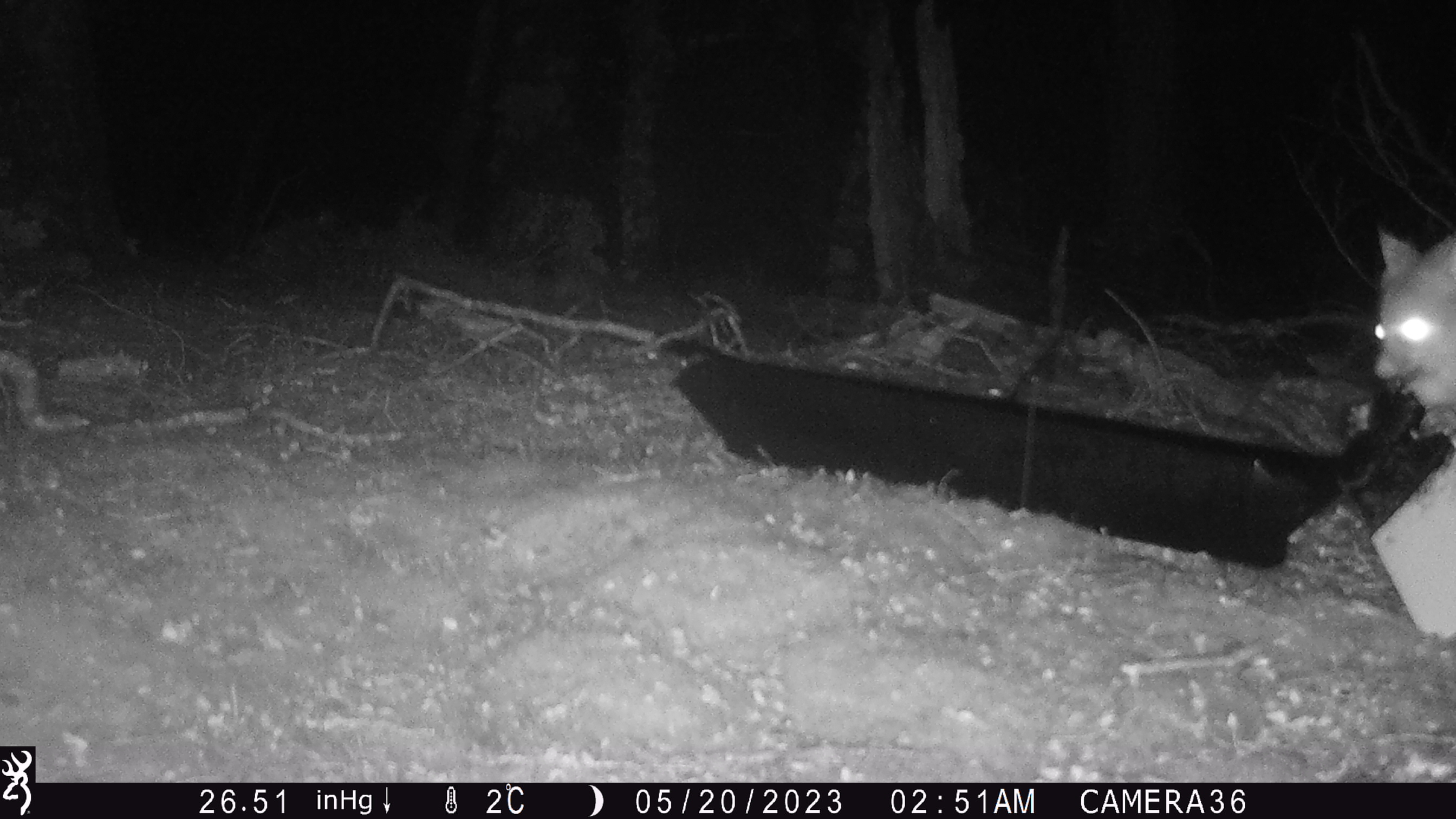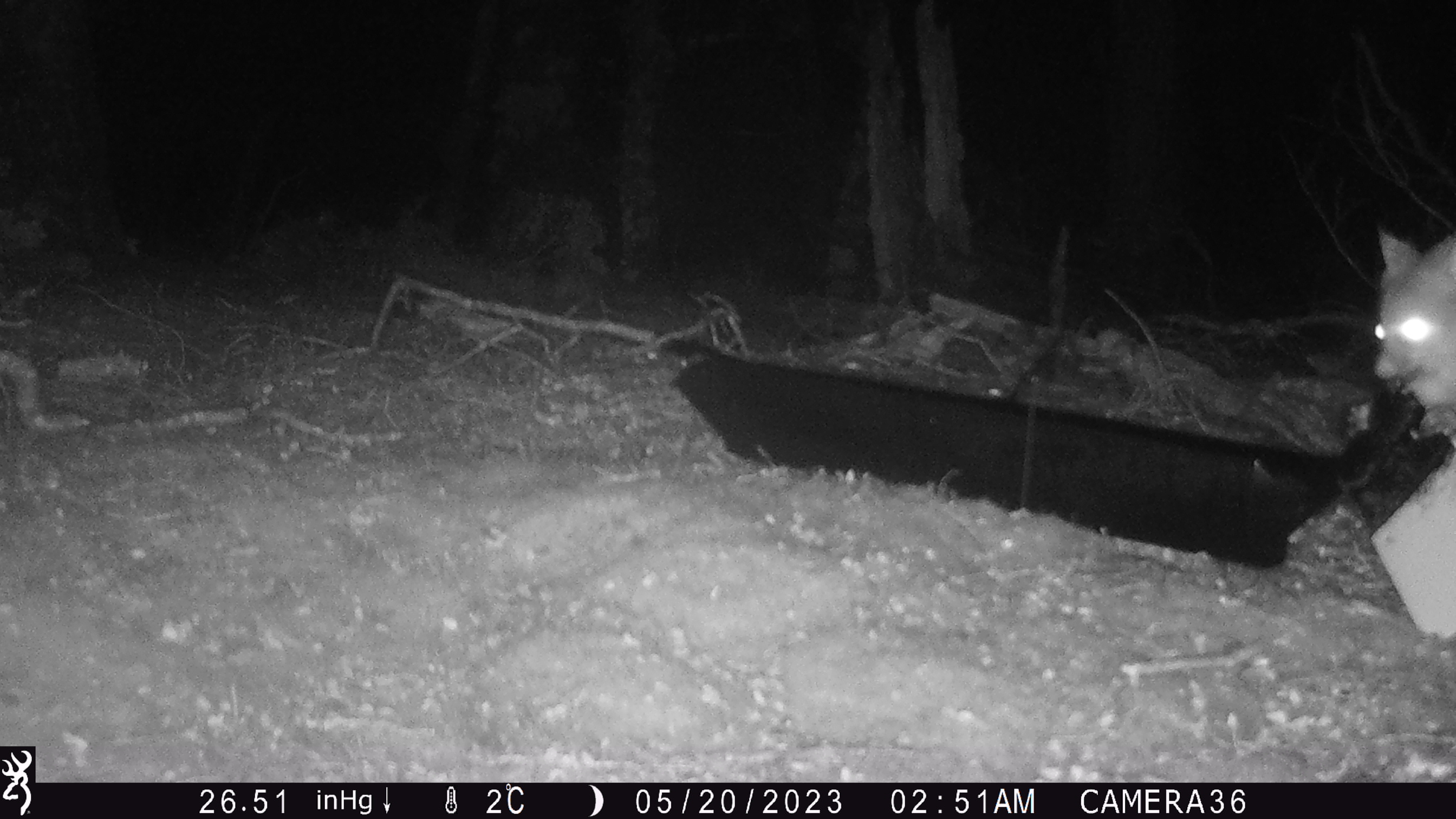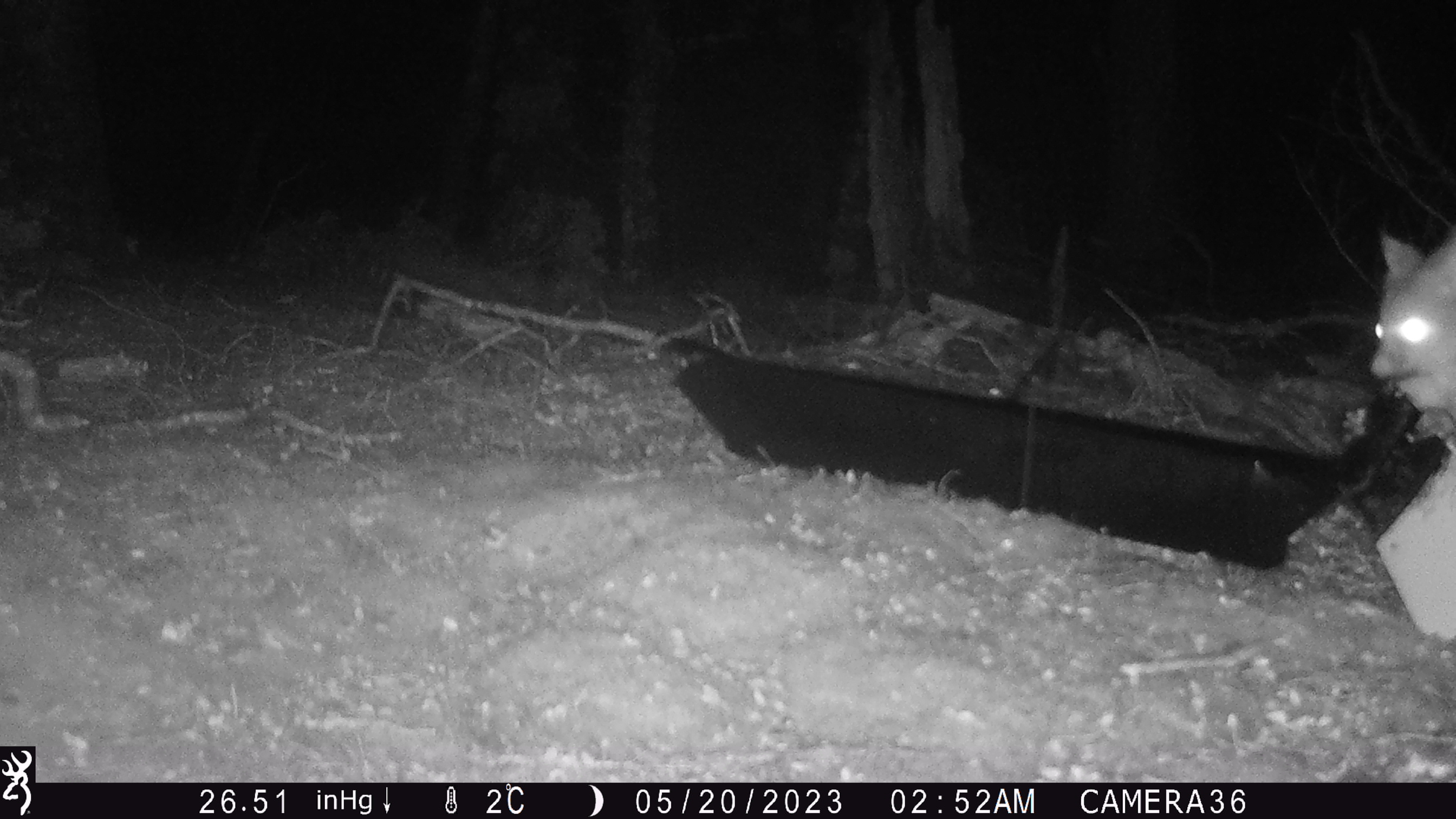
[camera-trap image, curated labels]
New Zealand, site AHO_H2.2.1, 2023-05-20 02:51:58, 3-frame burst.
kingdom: Animalia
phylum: Chordata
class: Mammalia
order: Diprotodontia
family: Phalangeridae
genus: Trichosurus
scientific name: Trichosurus vulpecula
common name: common brushtail possum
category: possum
Possum (common brushtail possum) (Trichosurus vulpecula).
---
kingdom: Animalia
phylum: Chordata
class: Mammalia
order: Carnivora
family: Mustelidae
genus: Mustela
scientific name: Mustela erminea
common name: stoat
Stoat (Mustela erminea).